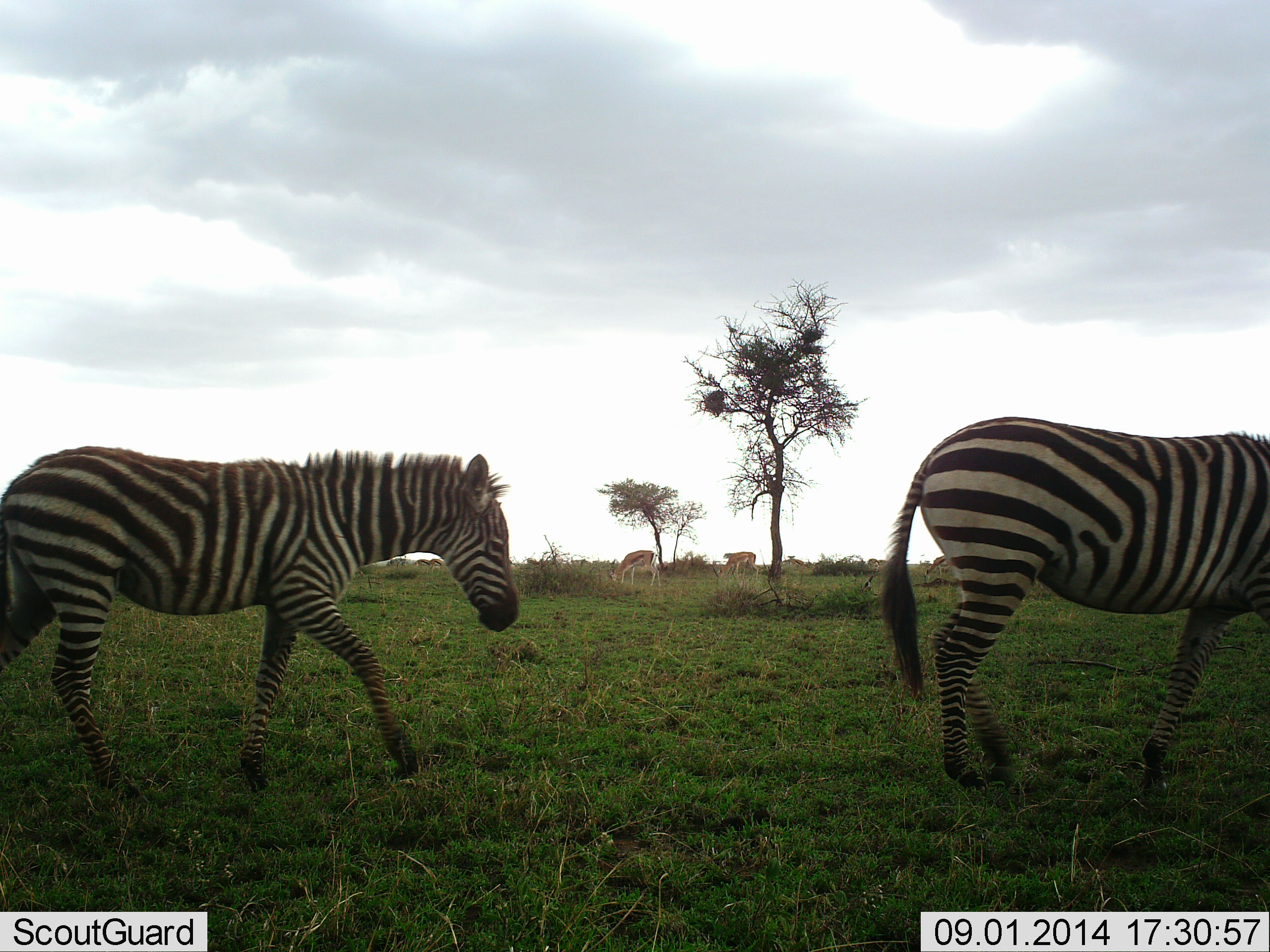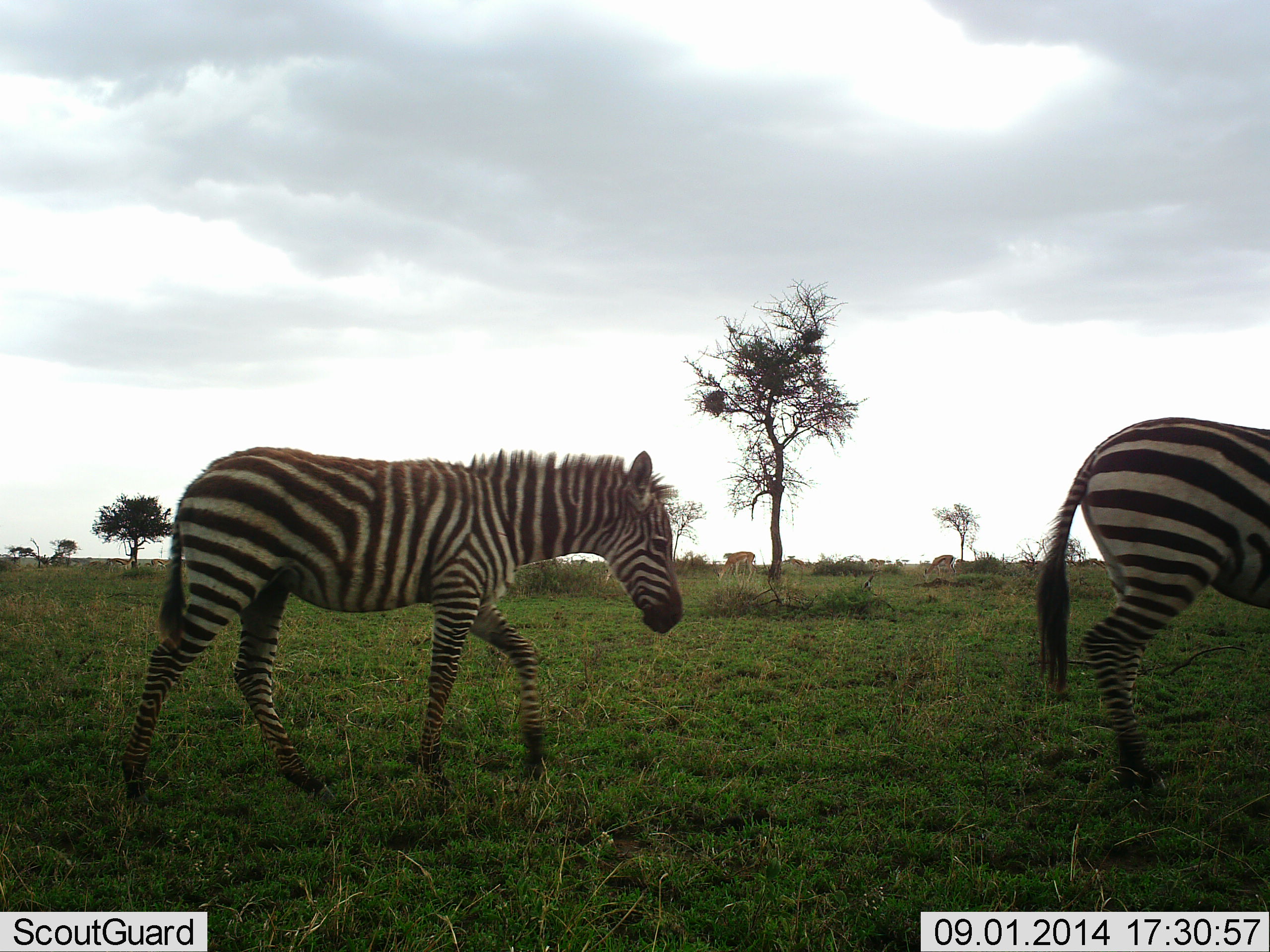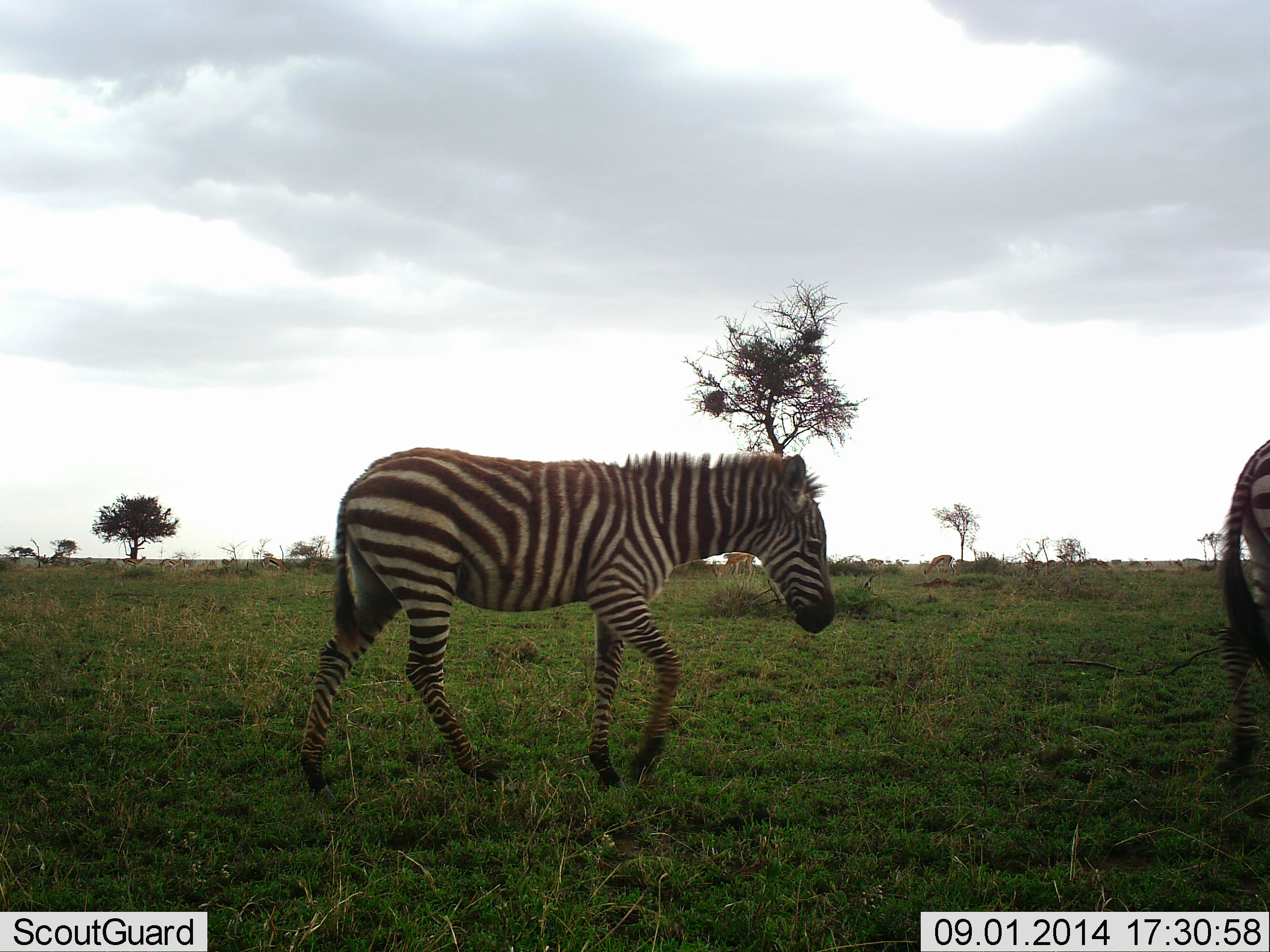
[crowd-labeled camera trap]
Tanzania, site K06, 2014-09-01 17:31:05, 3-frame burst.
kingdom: Animalia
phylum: Chordata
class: Mammalia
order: Perissodactyla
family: Equidae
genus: Equus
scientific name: Equus quagga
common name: plains zebra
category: zebra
Zebra (plains zebra) (Equus quagga), count 2. Behavior (volunteer vote fractions): standing 8%, resting 0%, moving 100%, interacting 0%. Young present (vote fraction): 33%. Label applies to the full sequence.